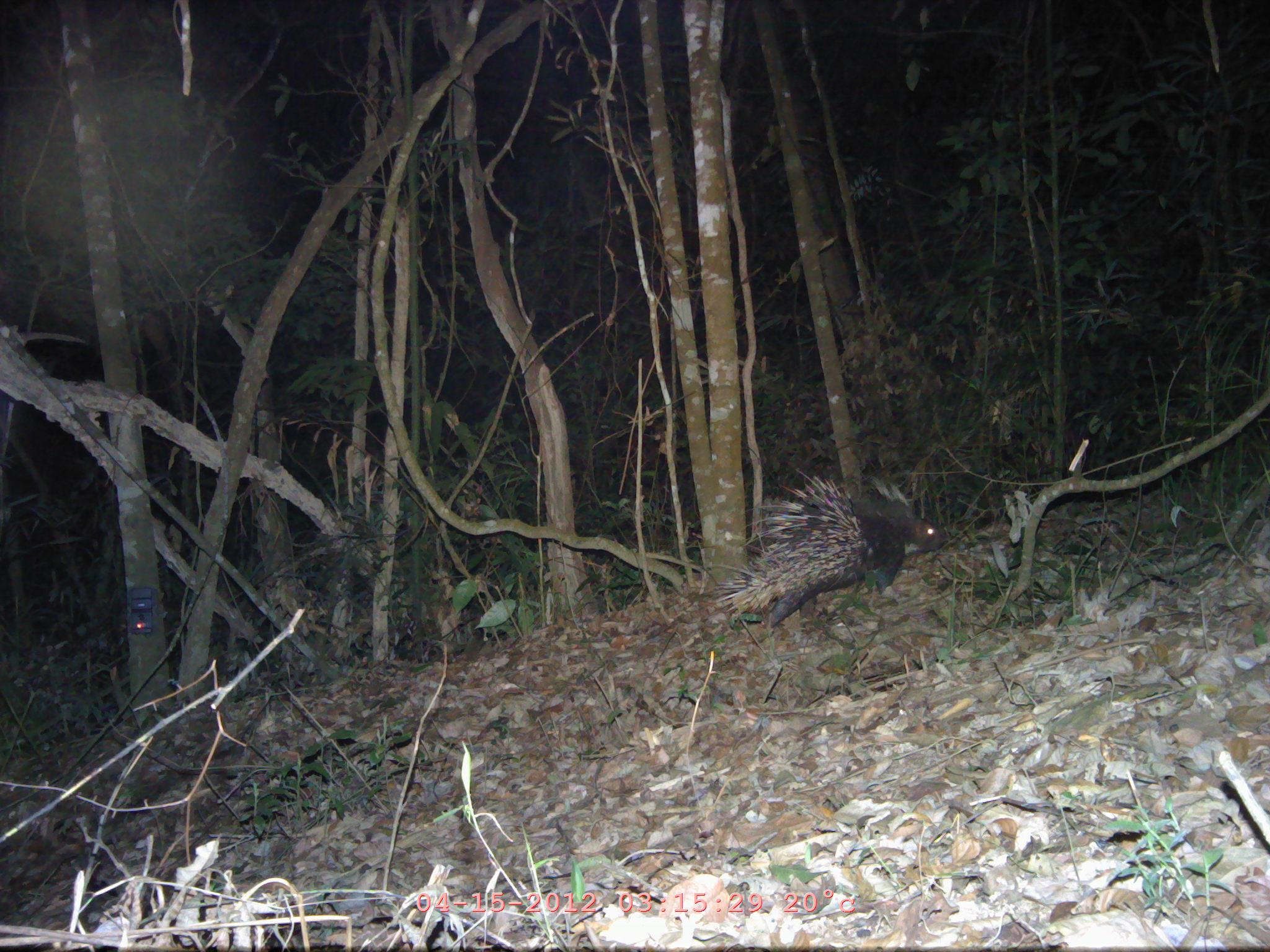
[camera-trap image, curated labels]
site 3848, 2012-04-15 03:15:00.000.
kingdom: Animalia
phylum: Chordata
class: Mammalia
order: Rodentia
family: Hystricidae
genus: Hystrix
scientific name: Hystrix brachyura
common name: east asian porcupine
Hystrix brachyura (east asian porcupine), count 1.